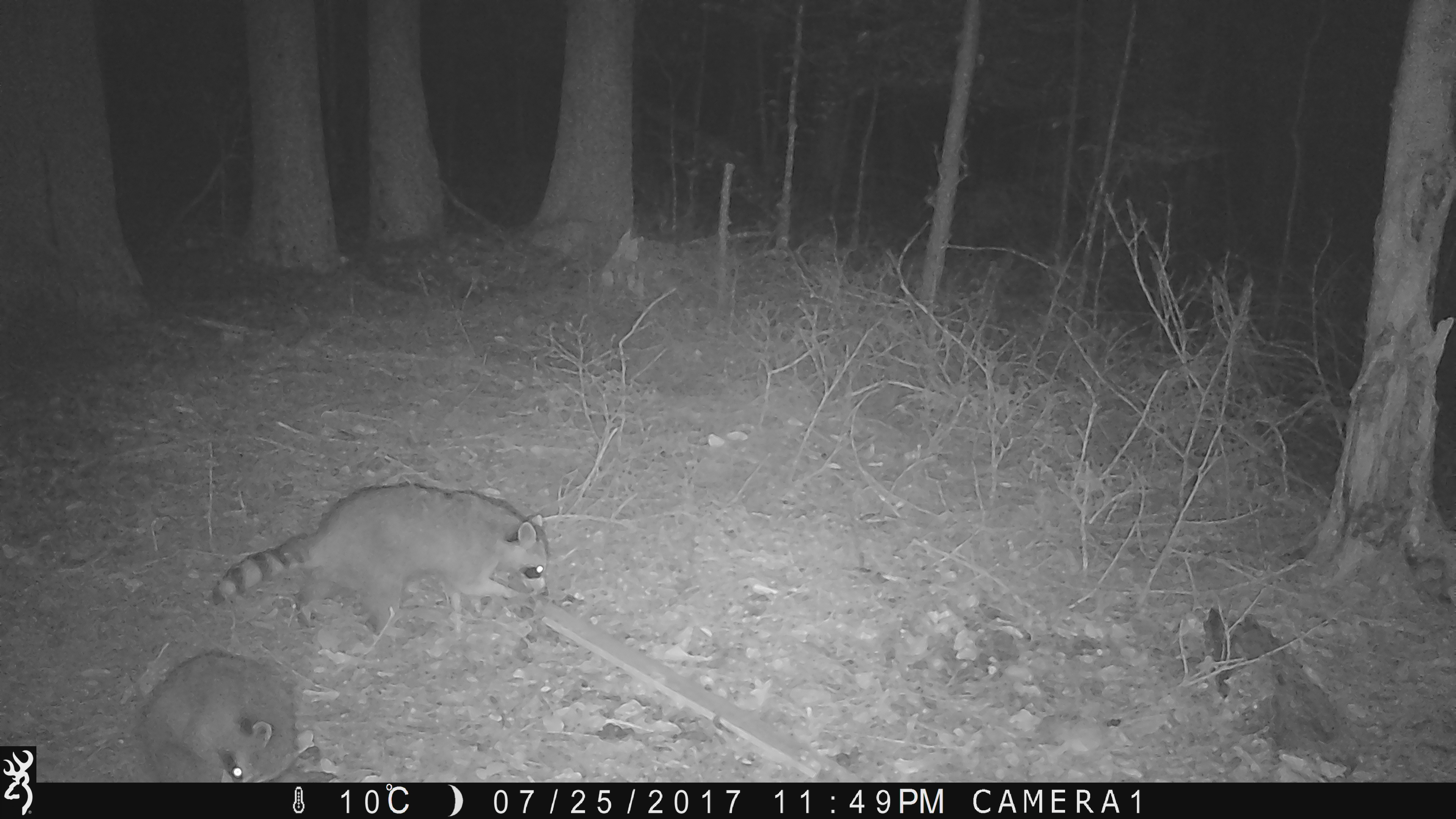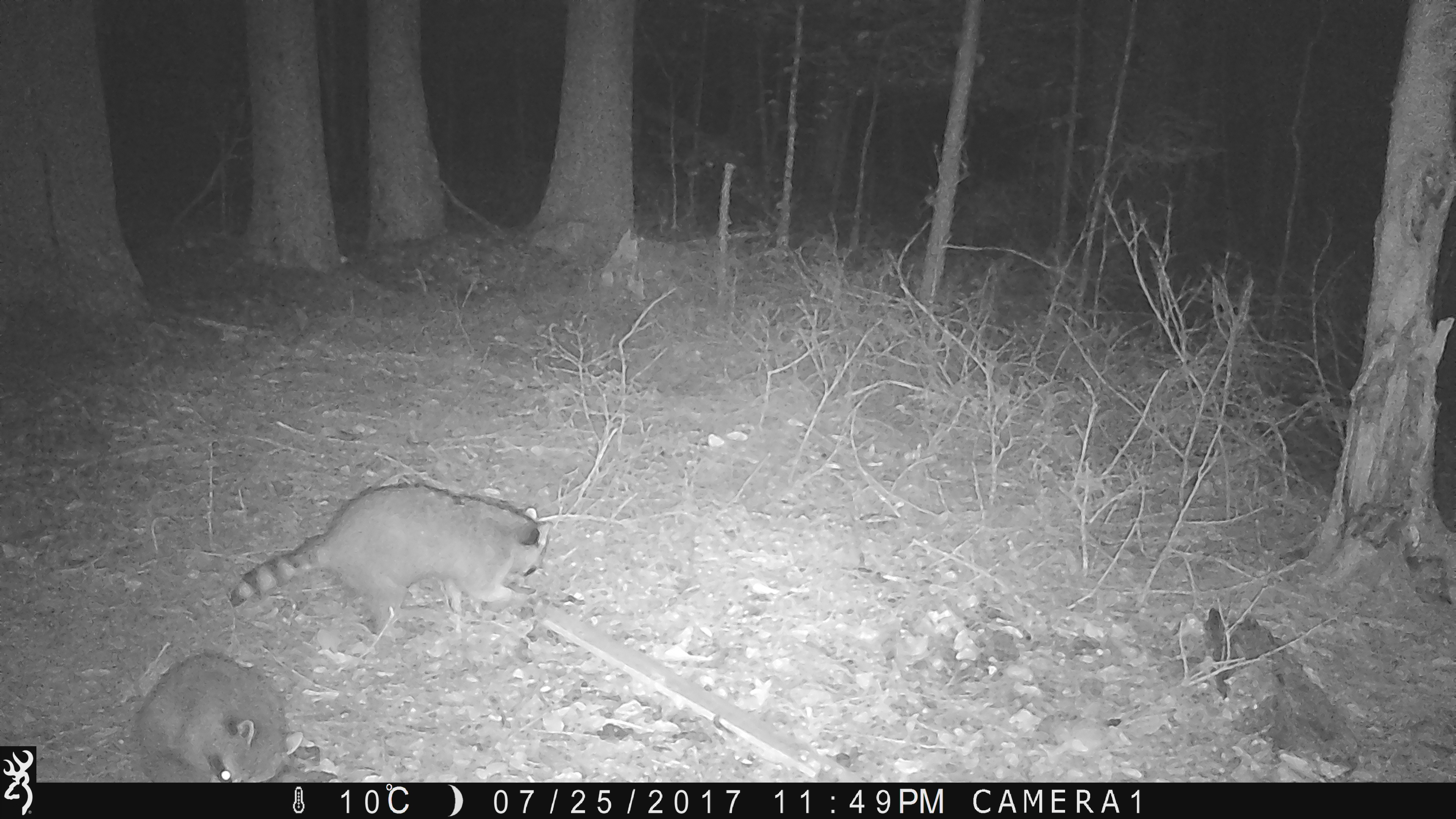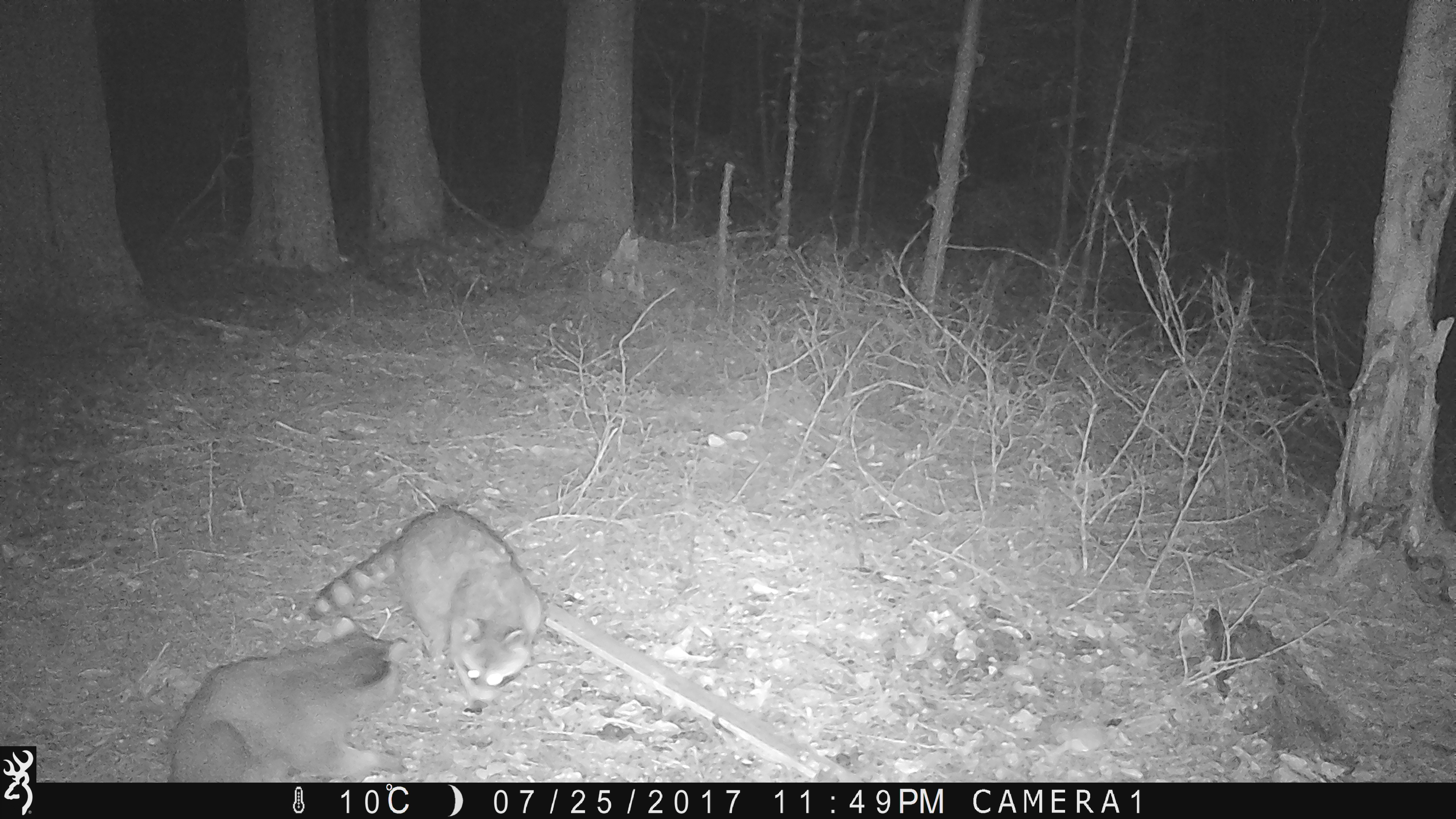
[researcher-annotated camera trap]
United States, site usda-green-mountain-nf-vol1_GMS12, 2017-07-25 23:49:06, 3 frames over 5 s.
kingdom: Animalia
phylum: Chordata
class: Mammalia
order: Carnivora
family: Procyonidae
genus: Procyon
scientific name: Procyon lotor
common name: raccoon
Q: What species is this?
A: Raccoon (Procyon lotor).